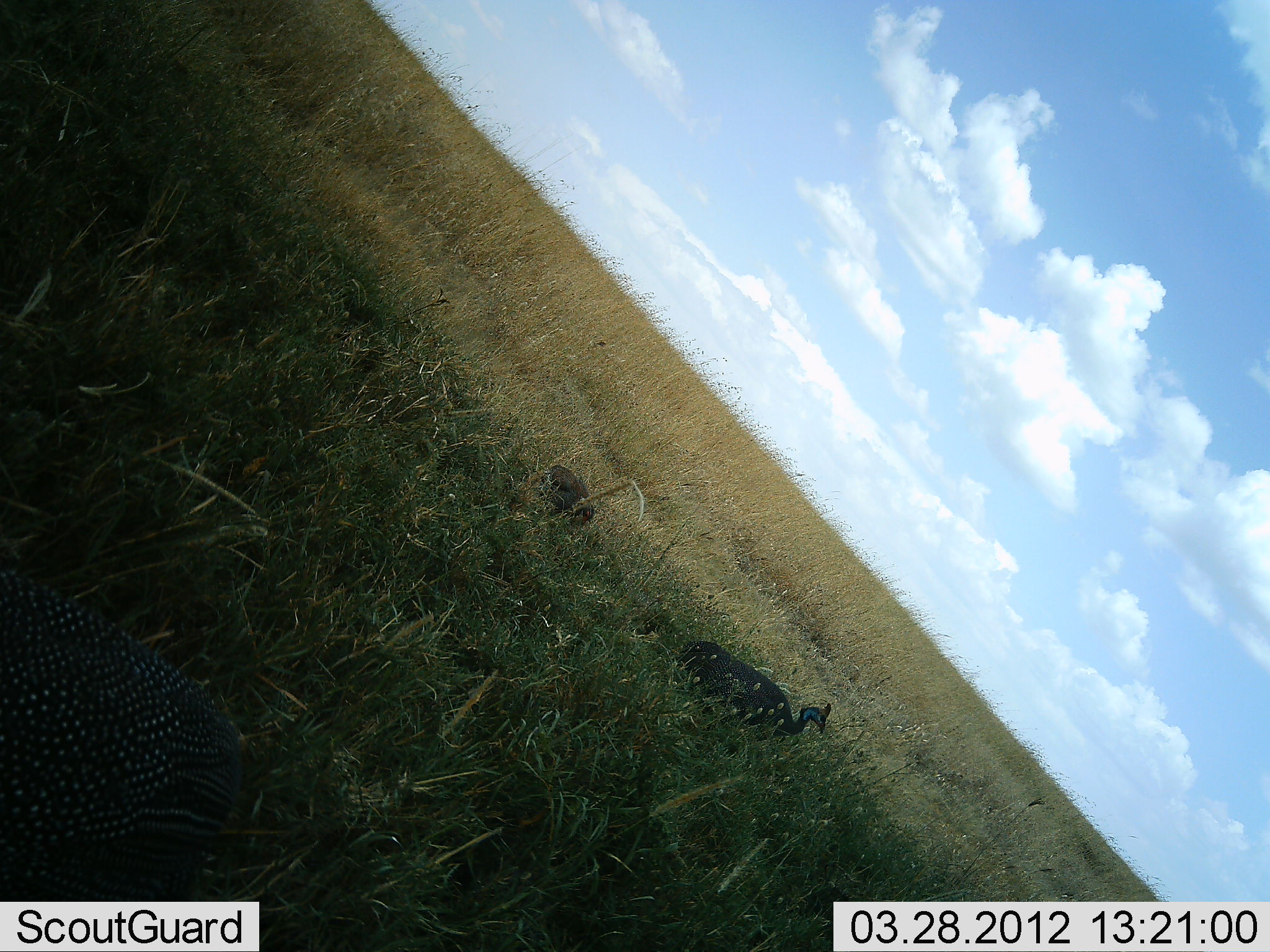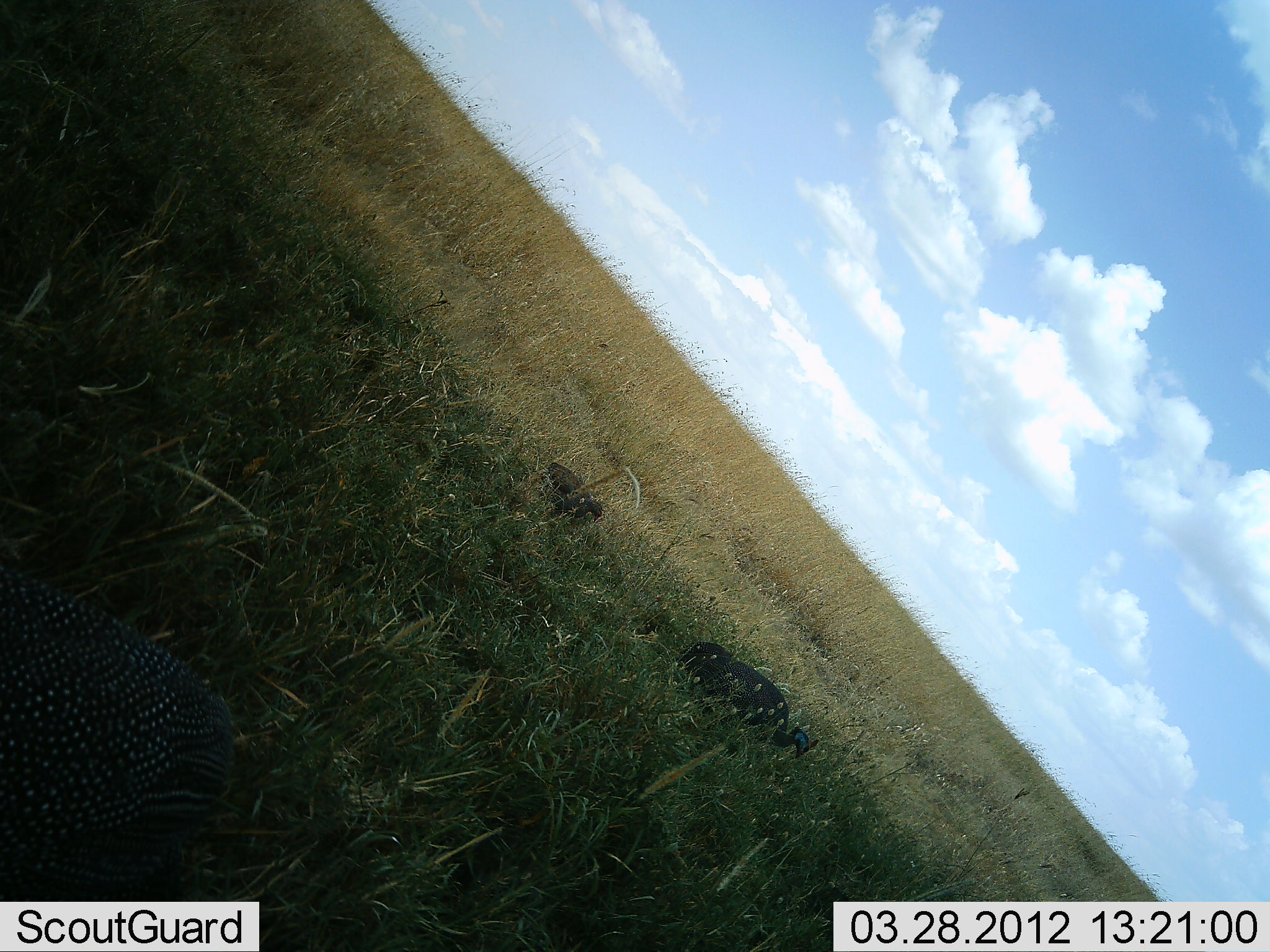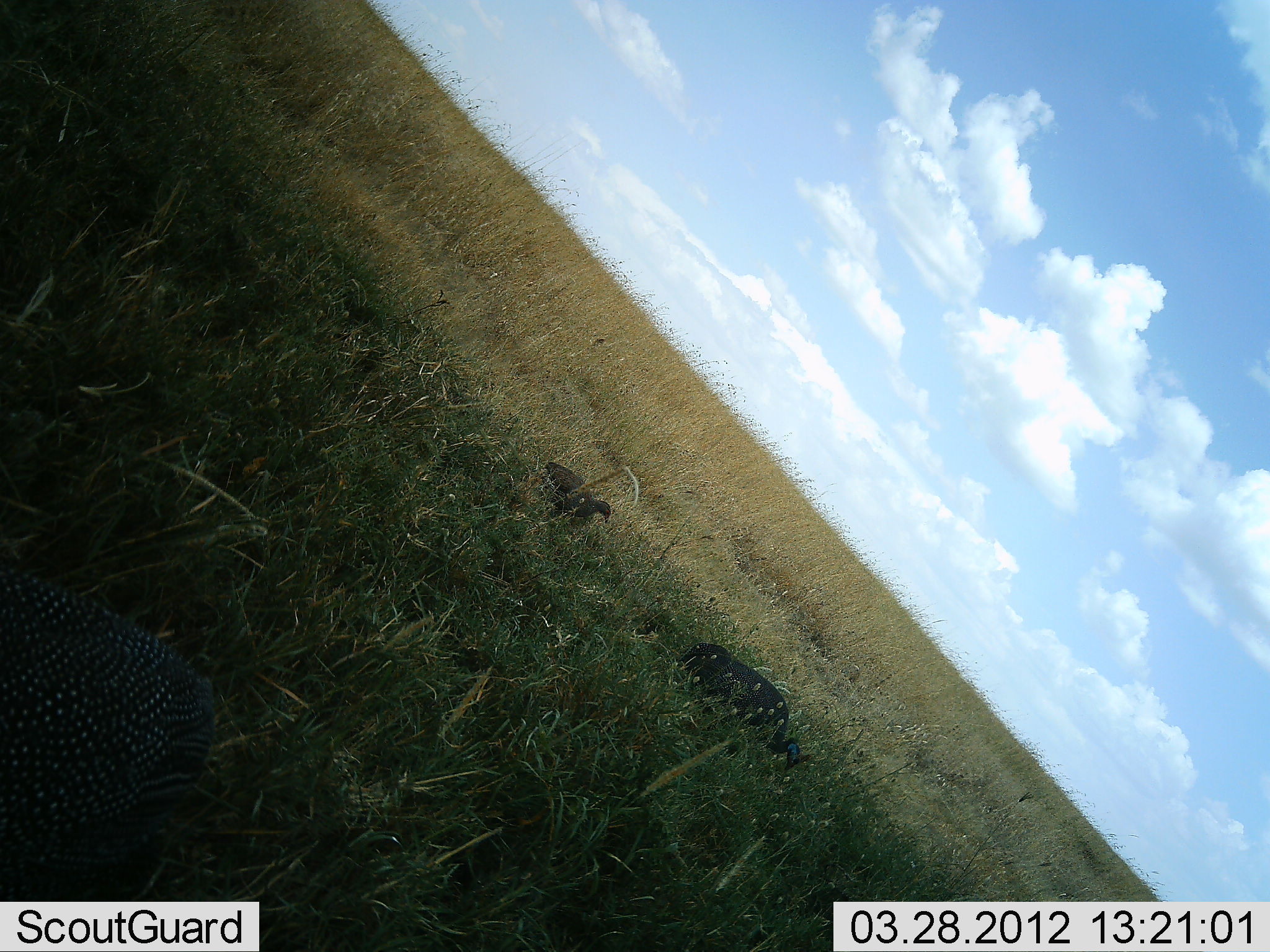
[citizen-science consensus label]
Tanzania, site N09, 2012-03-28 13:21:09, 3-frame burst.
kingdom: Animalia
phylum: Chordata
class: Aves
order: Galliformes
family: Numididae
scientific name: Numididae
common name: guinea fowl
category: guineafowl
Guineafowl (guinea fowl) (Numididae), count 3. Behavior (volunteer vote fractions): standing 33%, resting 6%, moving 0%, interacting 0%. Young present (vote fraction): 17%. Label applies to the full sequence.